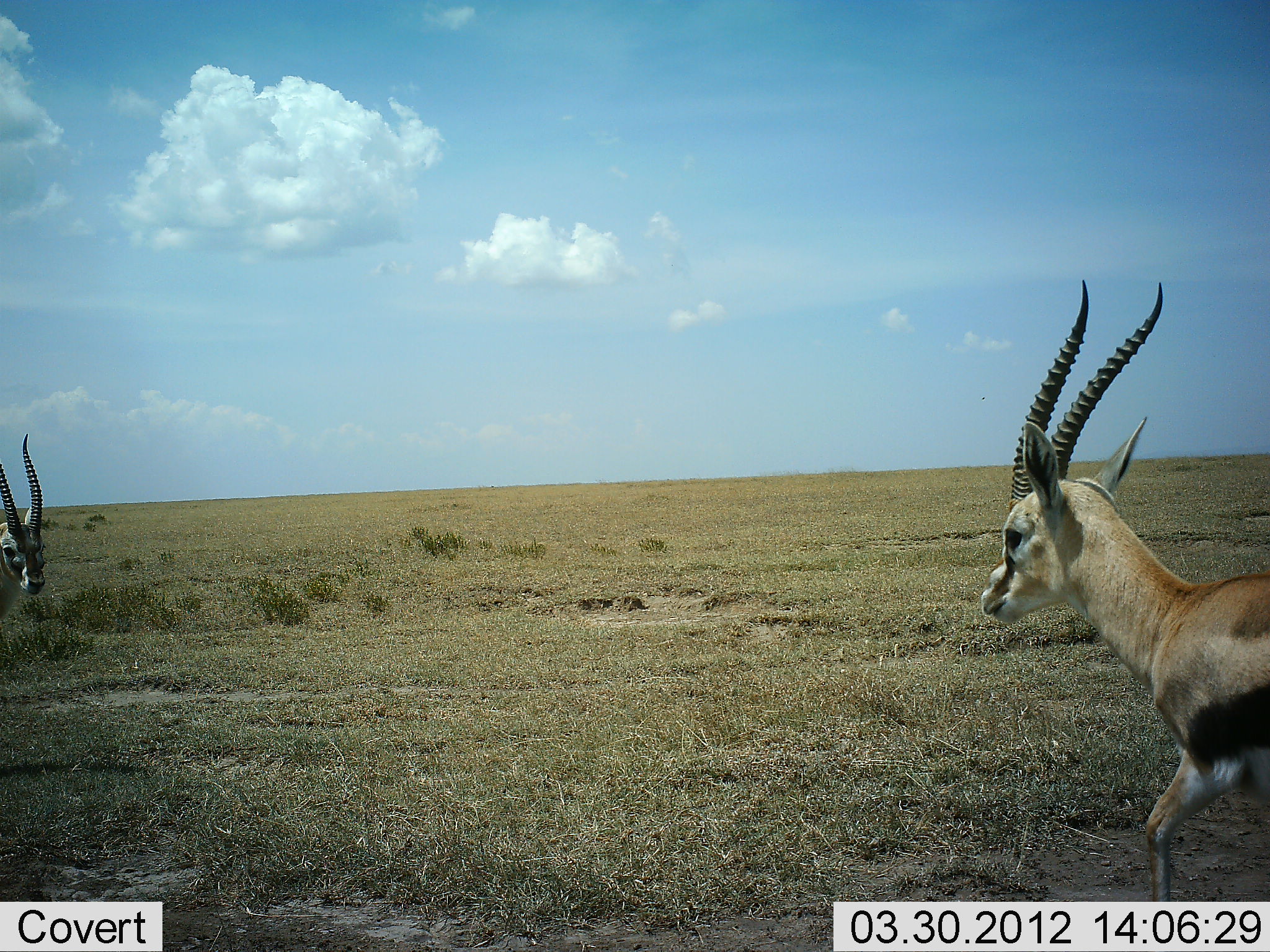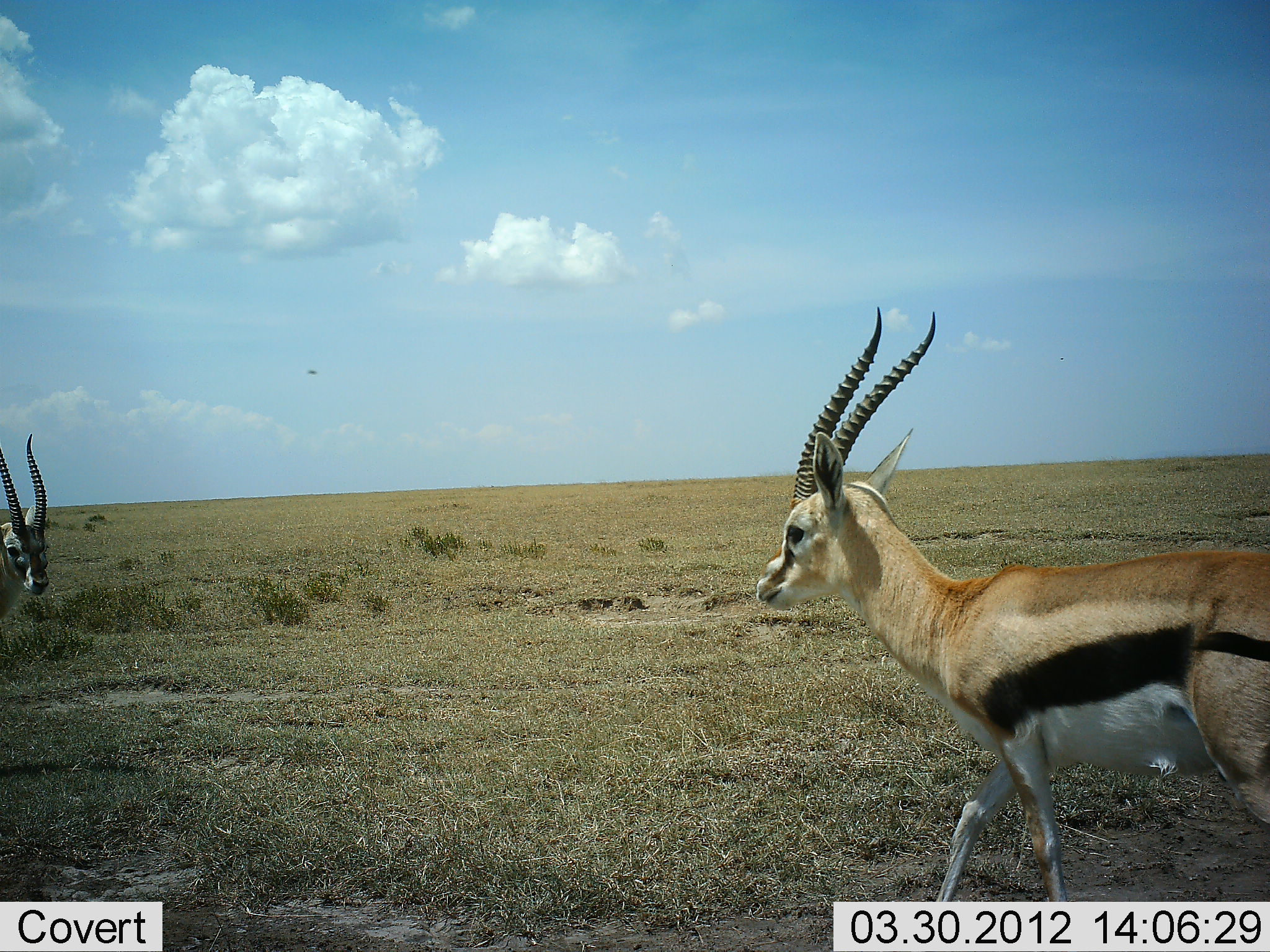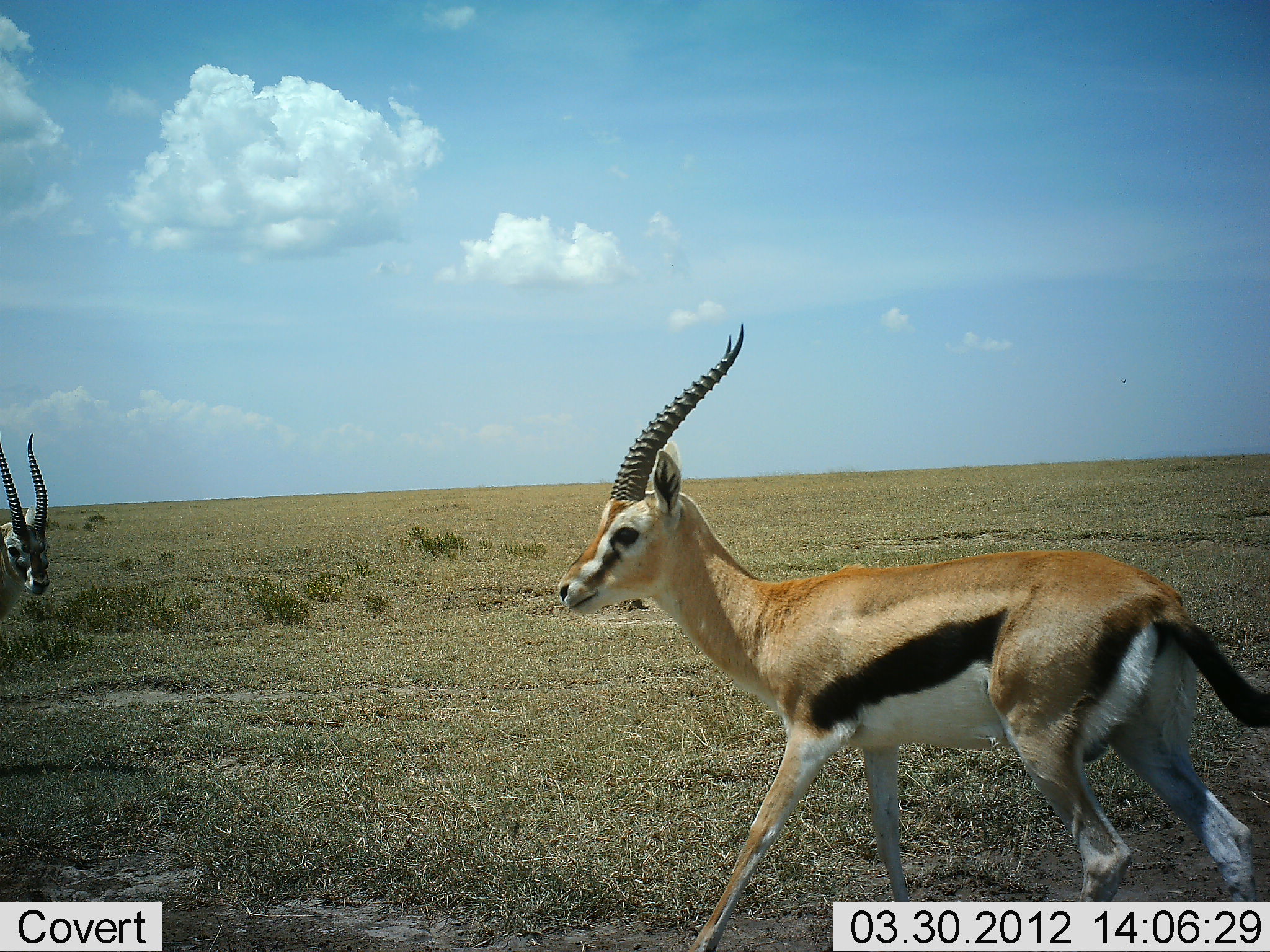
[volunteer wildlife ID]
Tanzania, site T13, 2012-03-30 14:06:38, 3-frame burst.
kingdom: Animalia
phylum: Chordata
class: Mammalia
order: Artiodactyla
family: Bovidae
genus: Eudorcas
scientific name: Eudorcas thomsonii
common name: thomson's gazelle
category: gazellethomsons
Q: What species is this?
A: Gazellethomsons (thomson's gazelle) (Eudorcas thomsonii).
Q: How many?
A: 2.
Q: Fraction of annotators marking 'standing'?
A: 71%.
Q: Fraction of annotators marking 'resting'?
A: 0%.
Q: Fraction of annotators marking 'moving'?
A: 79%.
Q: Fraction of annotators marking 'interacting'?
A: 7%.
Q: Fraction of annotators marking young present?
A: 0%.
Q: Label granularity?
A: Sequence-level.